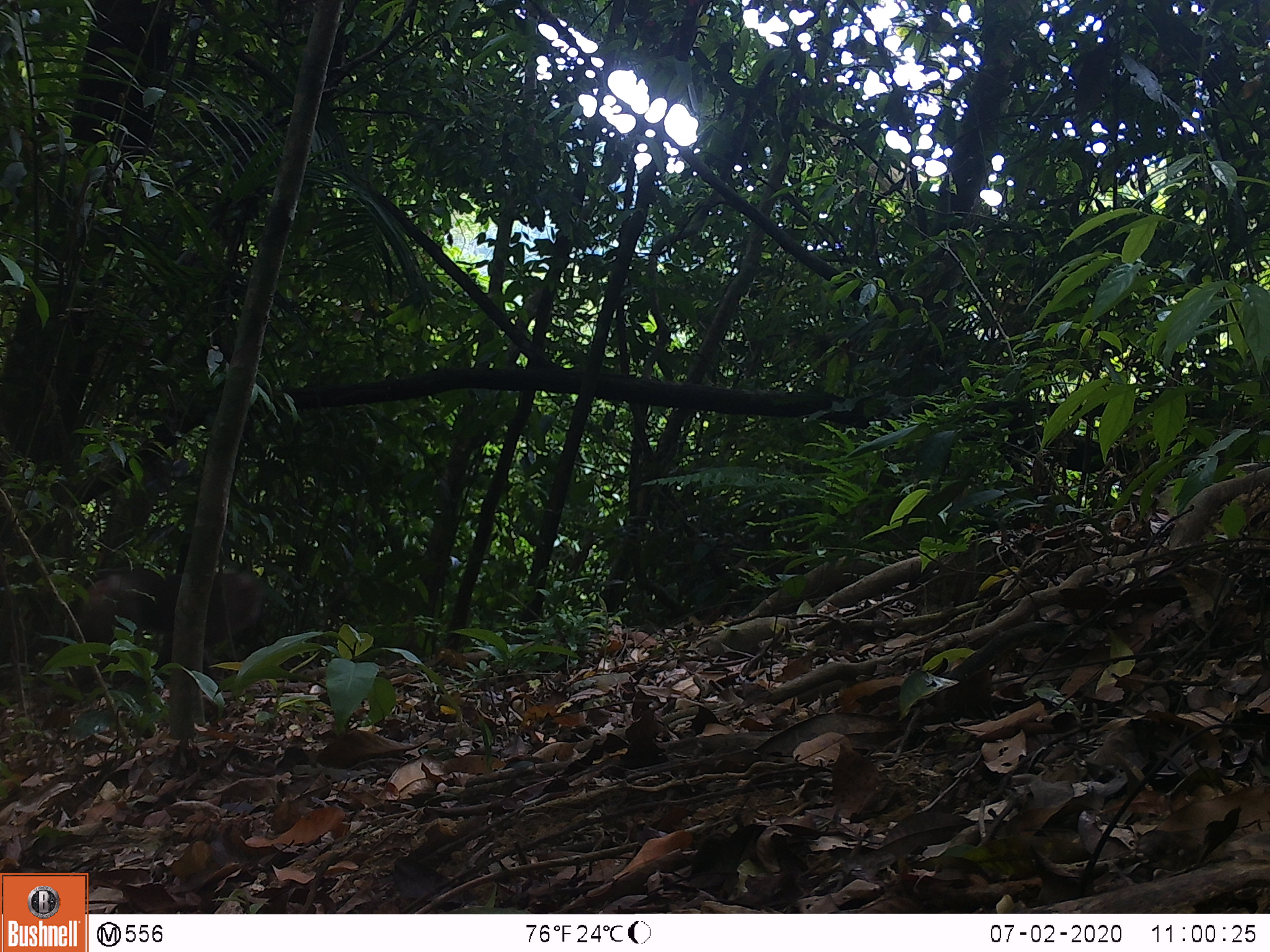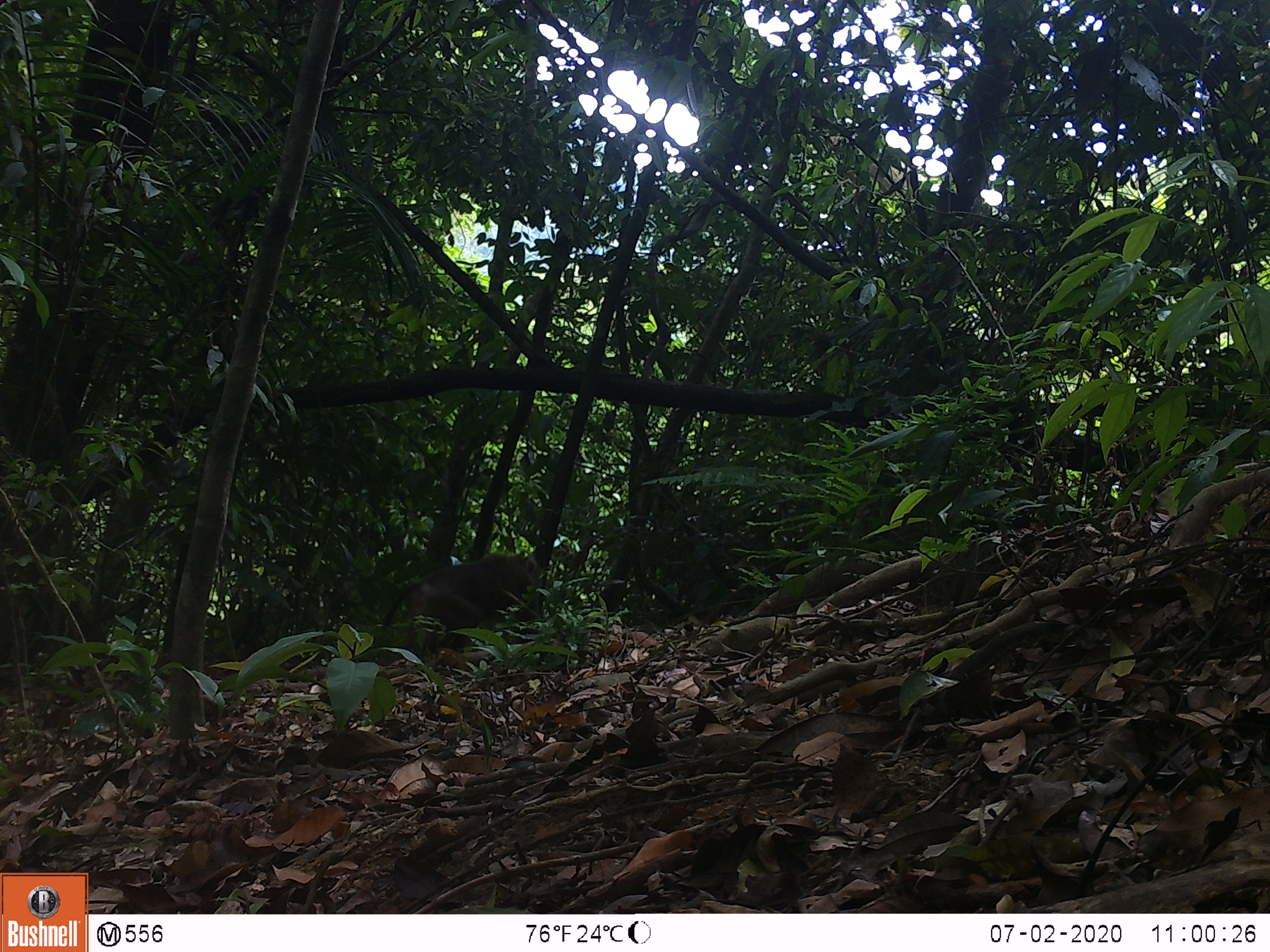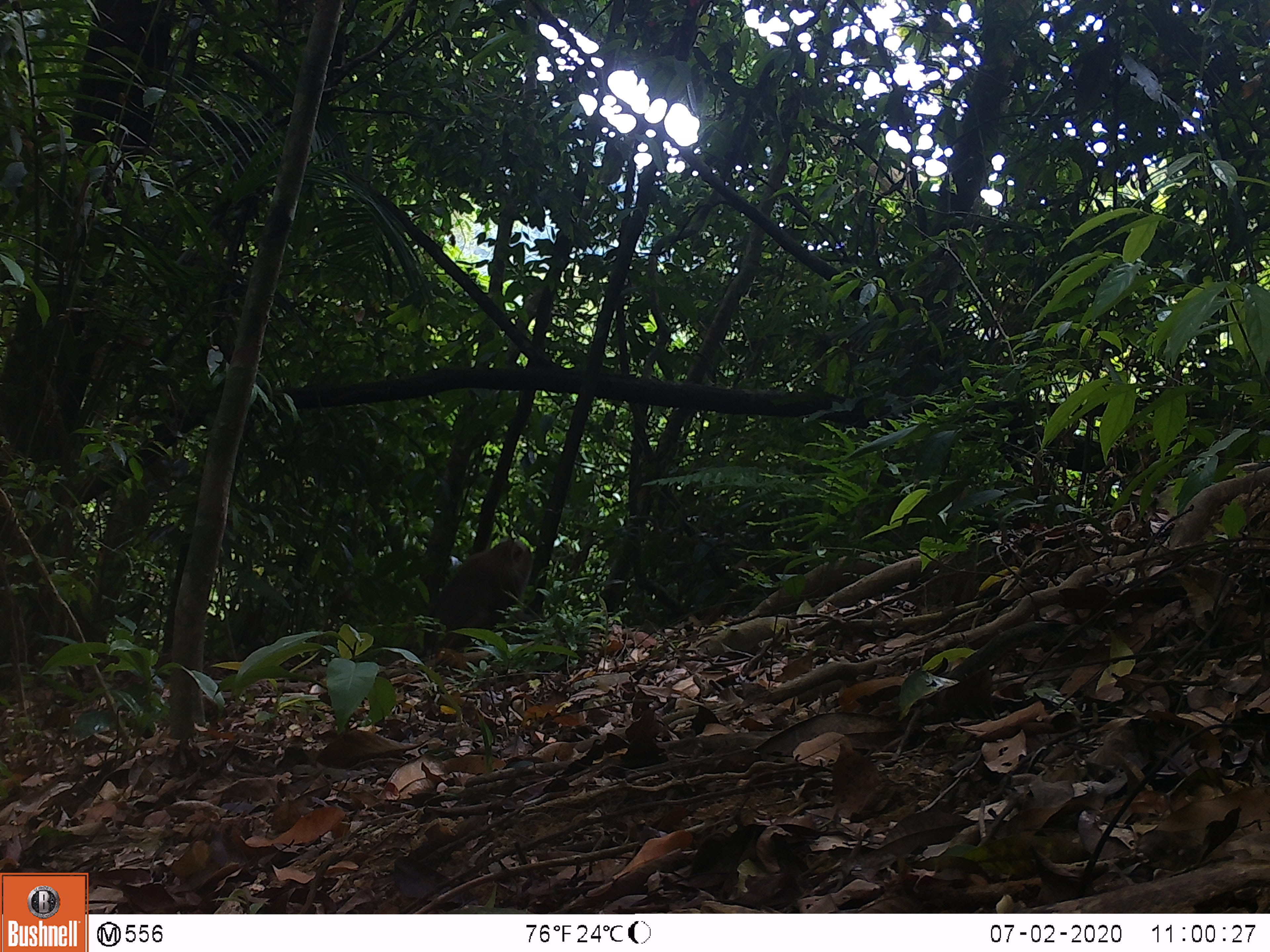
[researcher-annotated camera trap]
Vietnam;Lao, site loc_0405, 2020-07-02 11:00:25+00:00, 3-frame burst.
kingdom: Animalia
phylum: Chordata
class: Mammalia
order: Primates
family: Cercopithecidae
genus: Macaca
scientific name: Macaca nemestrina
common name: pig-tailed macaque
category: pig tailed macaque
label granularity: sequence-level